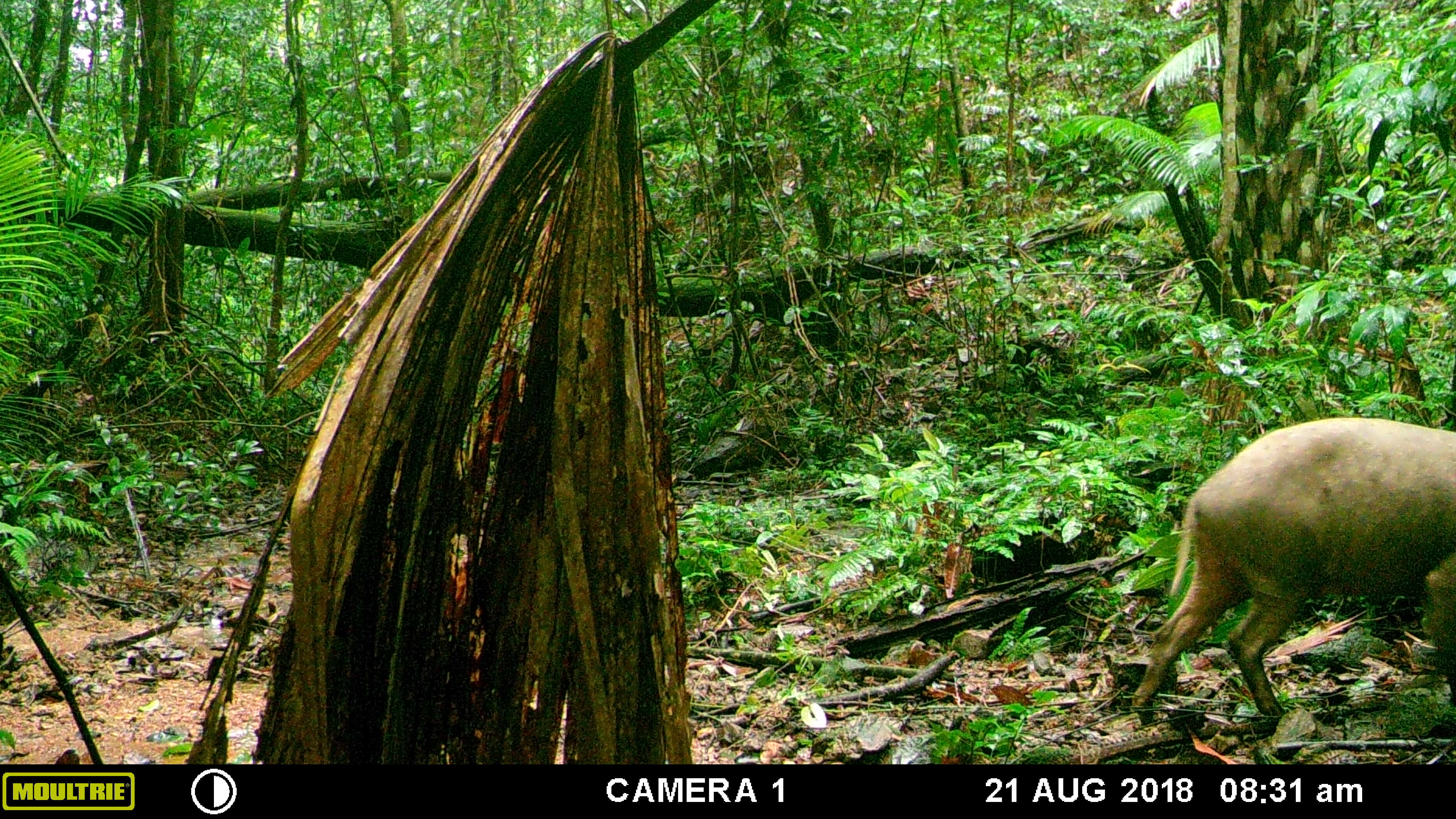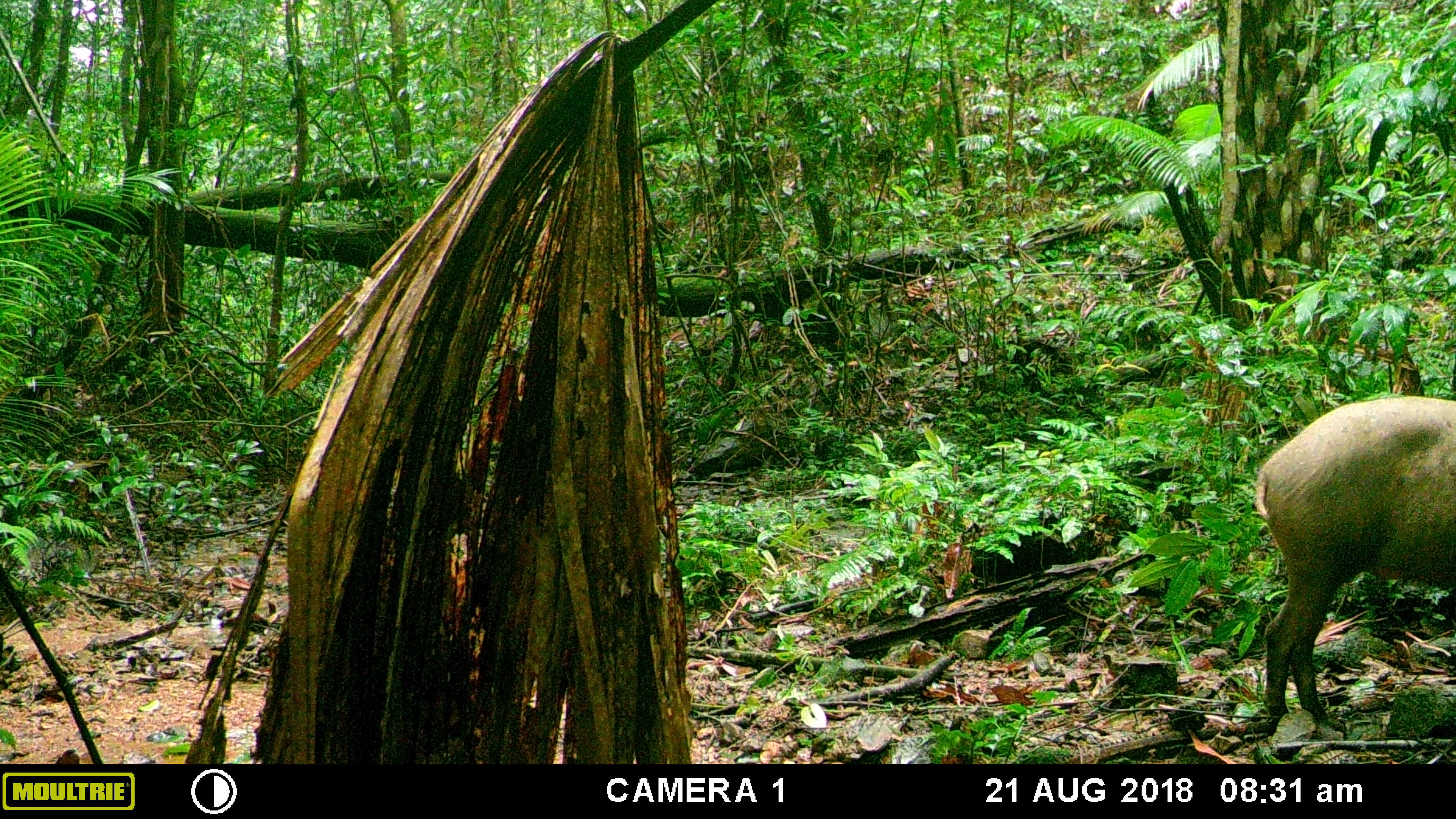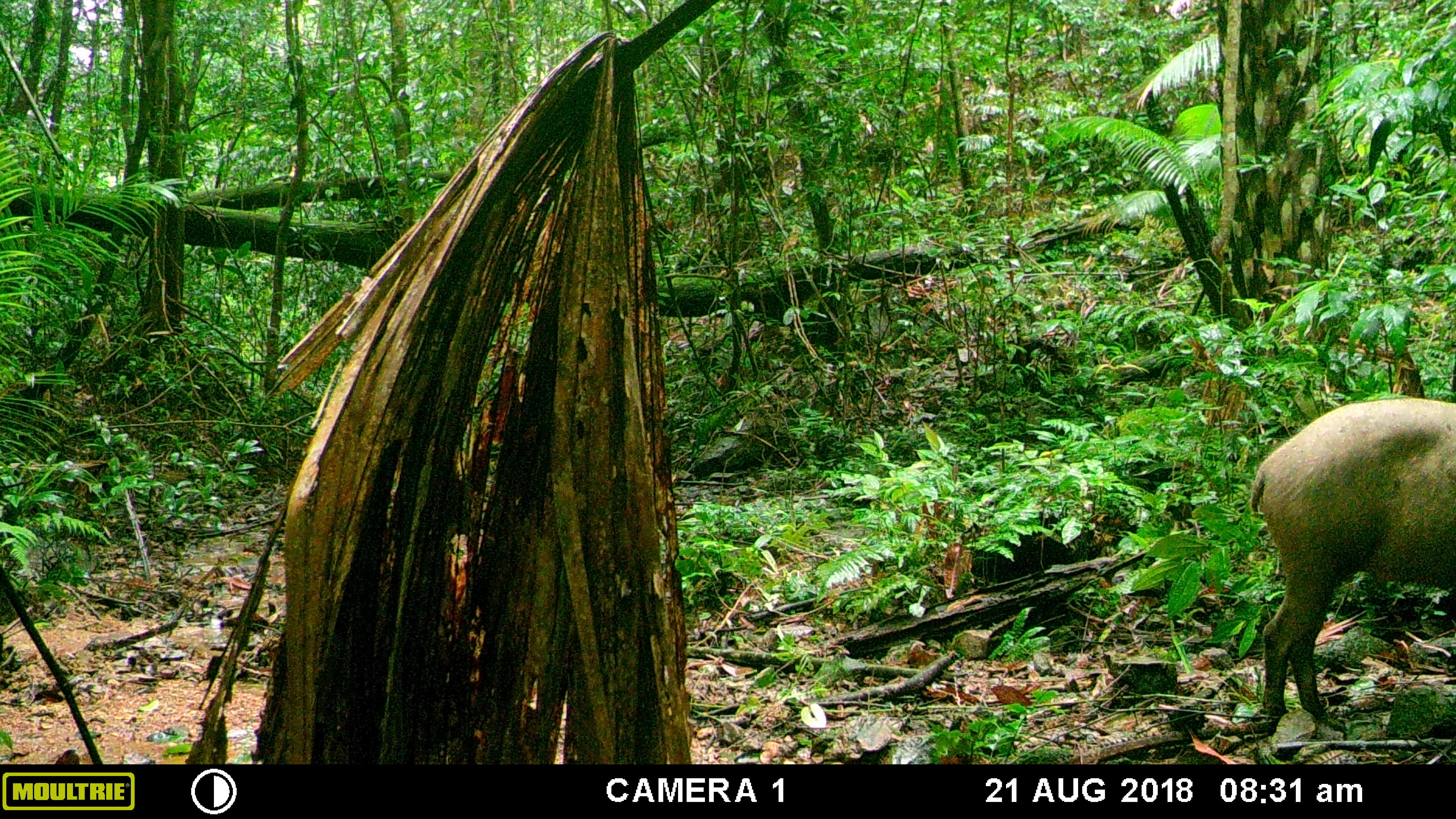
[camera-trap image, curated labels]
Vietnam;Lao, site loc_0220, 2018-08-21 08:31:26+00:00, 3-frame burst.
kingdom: Animalia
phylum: Chordata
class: Mammalia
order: Artiodactyla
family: Suidae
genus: Sus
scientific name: Sus scrofa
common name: eurasian wild pig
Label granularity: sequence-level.